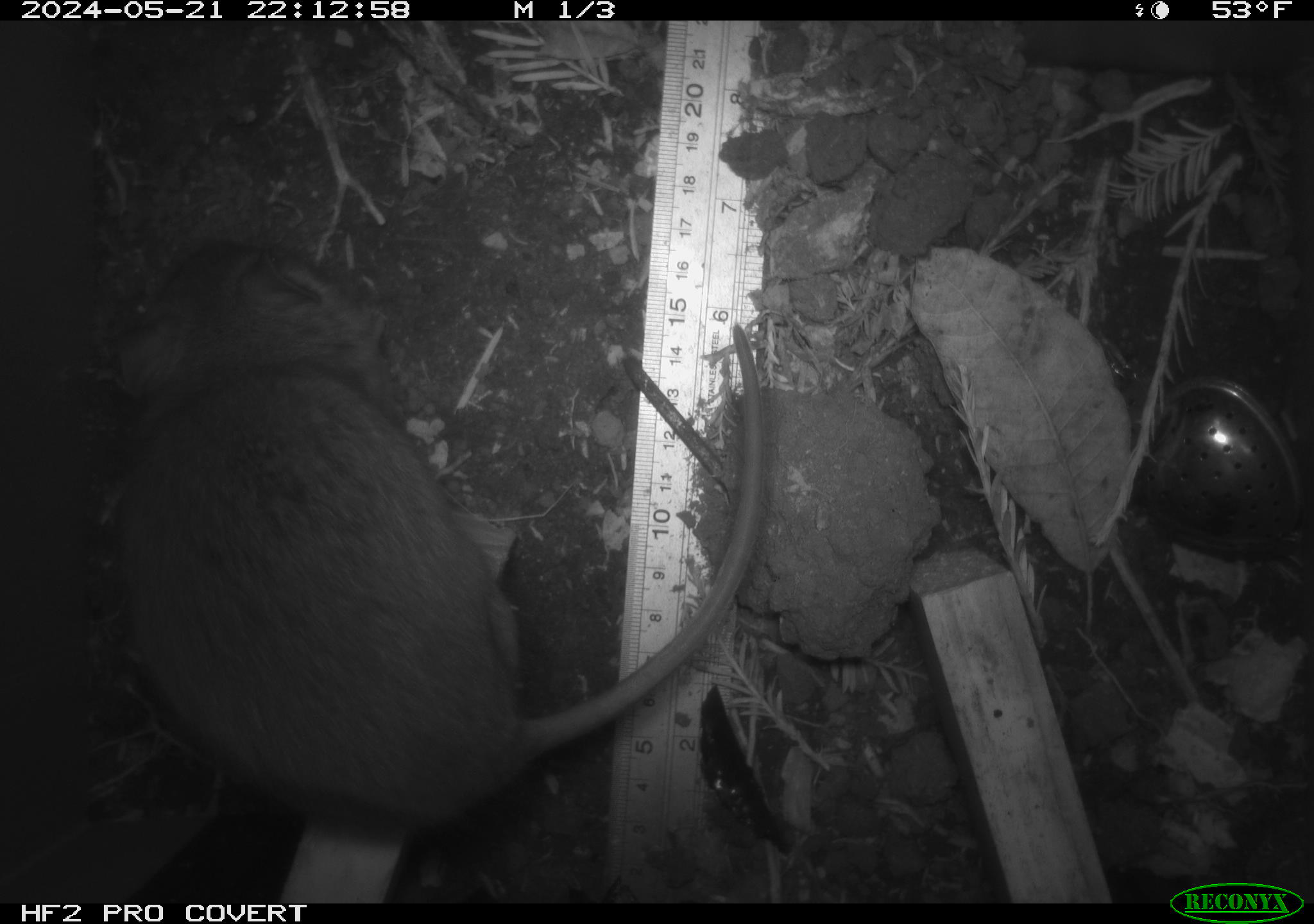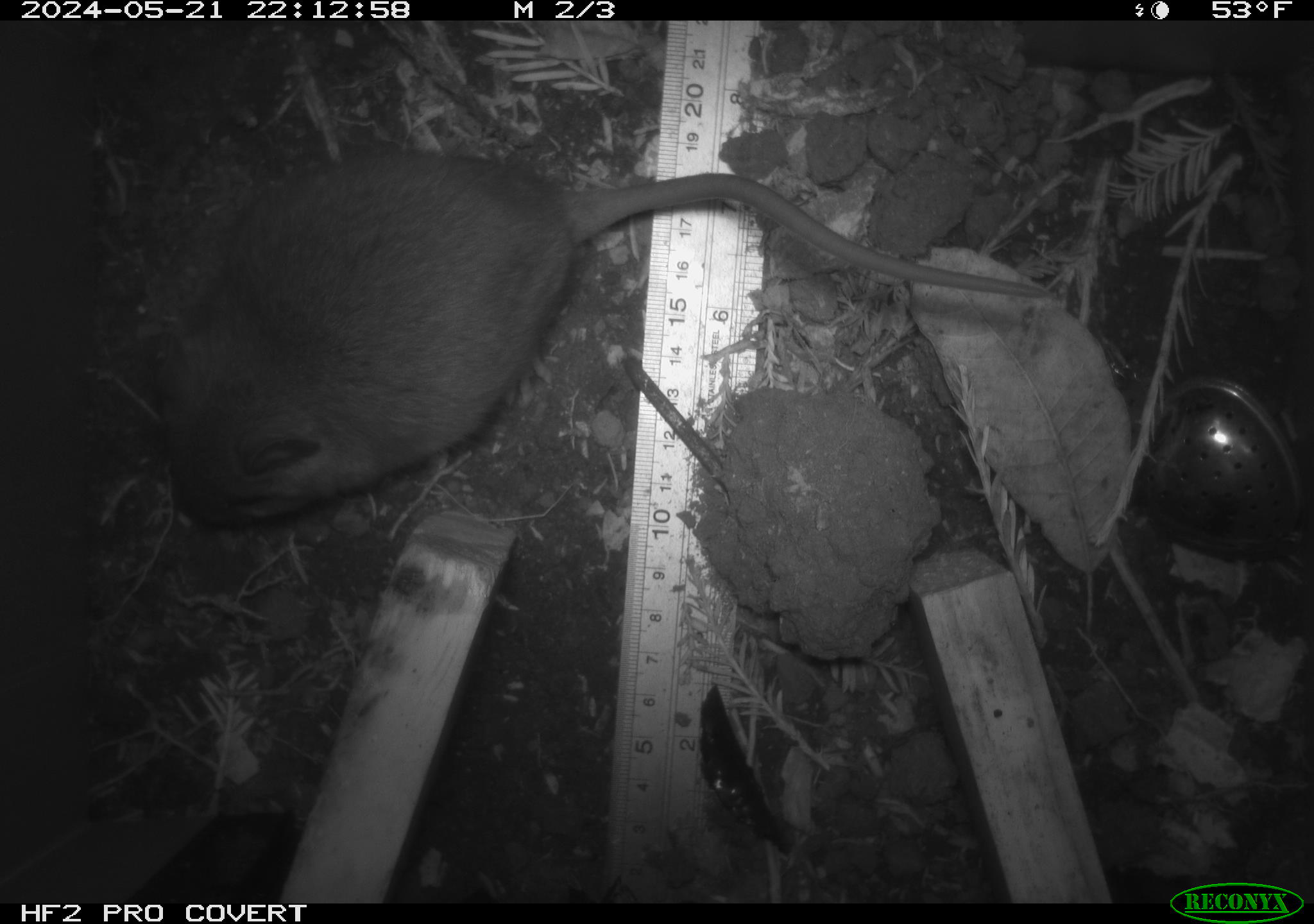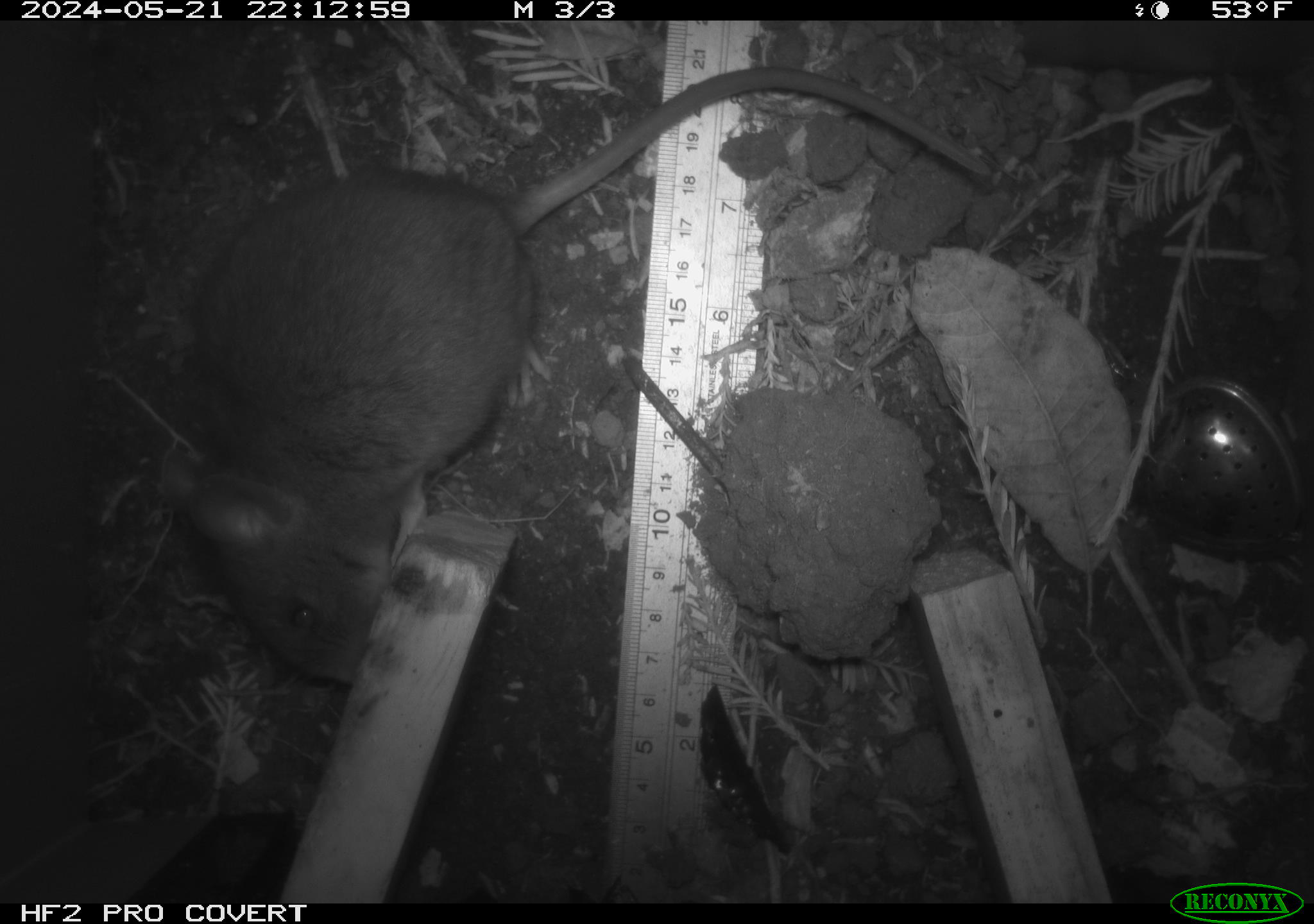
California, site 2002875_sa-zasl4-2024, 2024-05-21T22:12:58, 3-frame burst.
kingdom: Animalia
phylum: Chordata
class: Mammalia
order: Rodentia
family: Cricetidae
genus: Neotoma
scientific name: Neotoma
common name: pack rat or woodrat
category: neotoma species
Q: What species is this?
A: Neotoma species (pack rat or woodrat) (Neotoma).